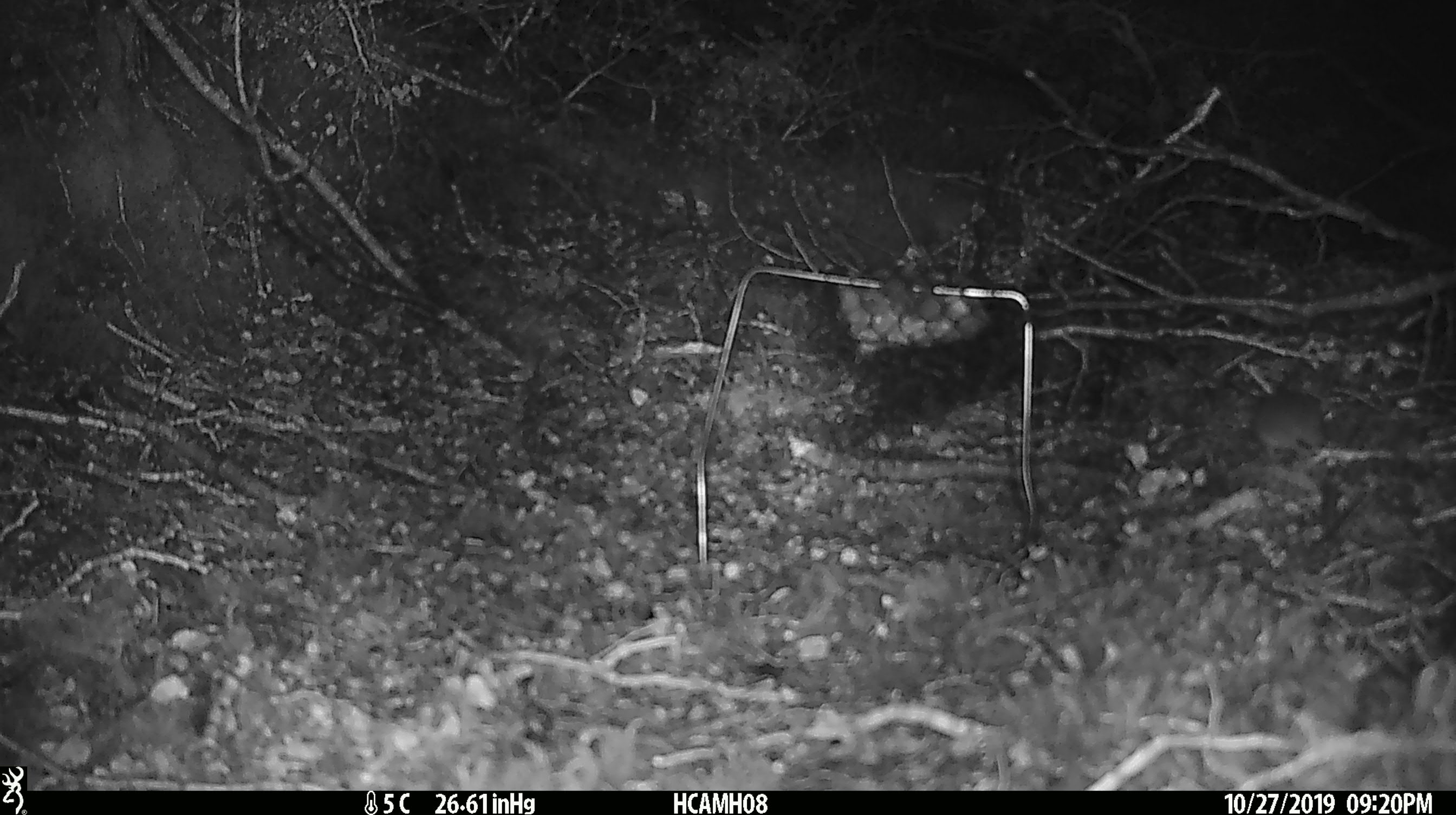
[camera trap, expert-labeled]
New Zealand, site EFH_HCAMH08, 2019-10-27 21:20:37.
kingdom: Animalia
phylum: Chordata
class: Mammalia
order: Rodentia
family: Muridae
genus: Mus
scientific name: Mus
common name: mouse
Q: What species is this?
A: Mouse (Mus).